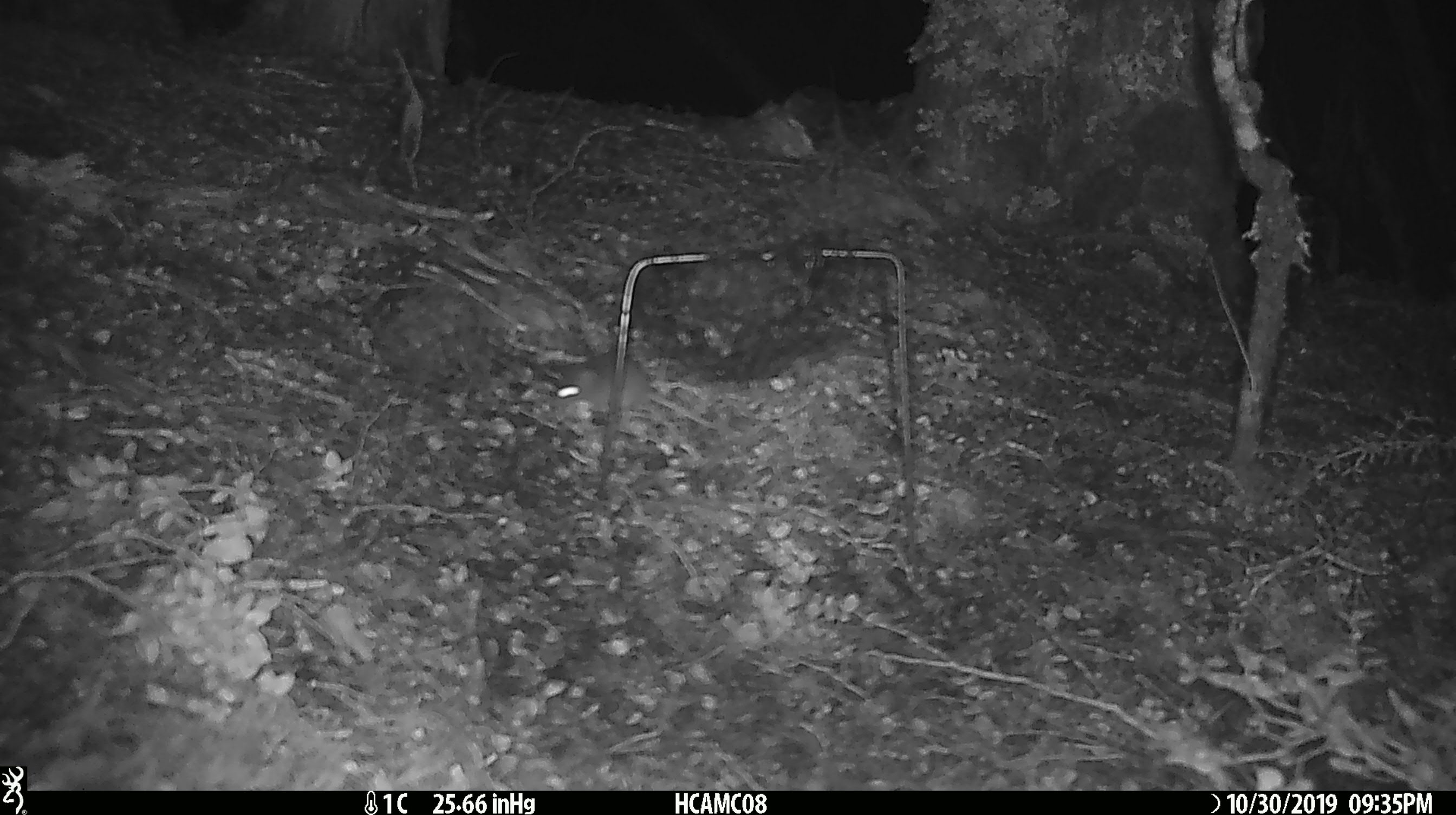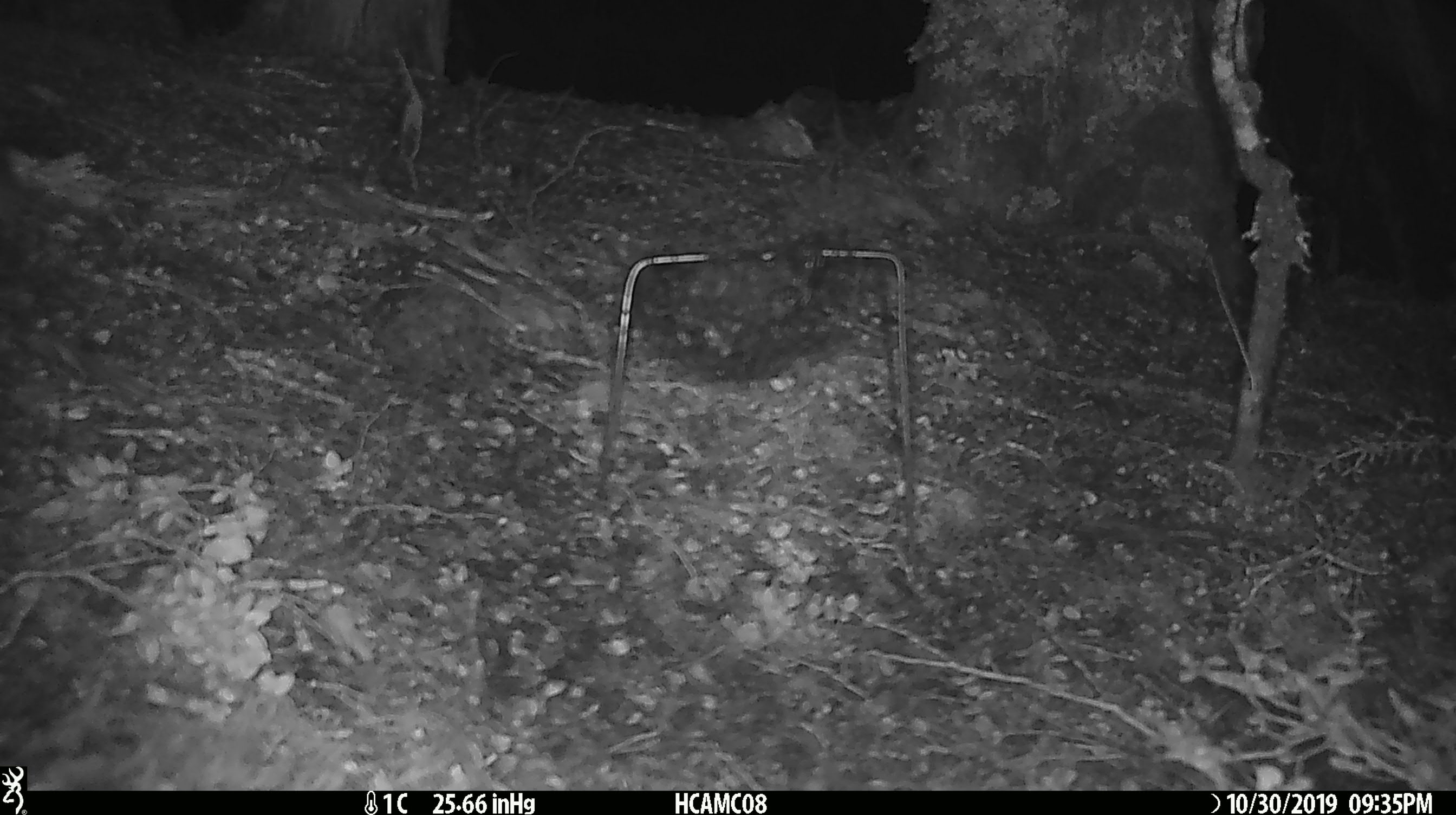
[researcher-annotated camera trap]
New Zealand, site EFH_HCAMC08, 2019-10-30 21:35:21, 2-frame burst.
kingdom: Animalia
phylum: Chordata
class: Mammalia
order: Rodentia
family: Muridae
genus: Mus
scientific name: Mus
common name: mouse